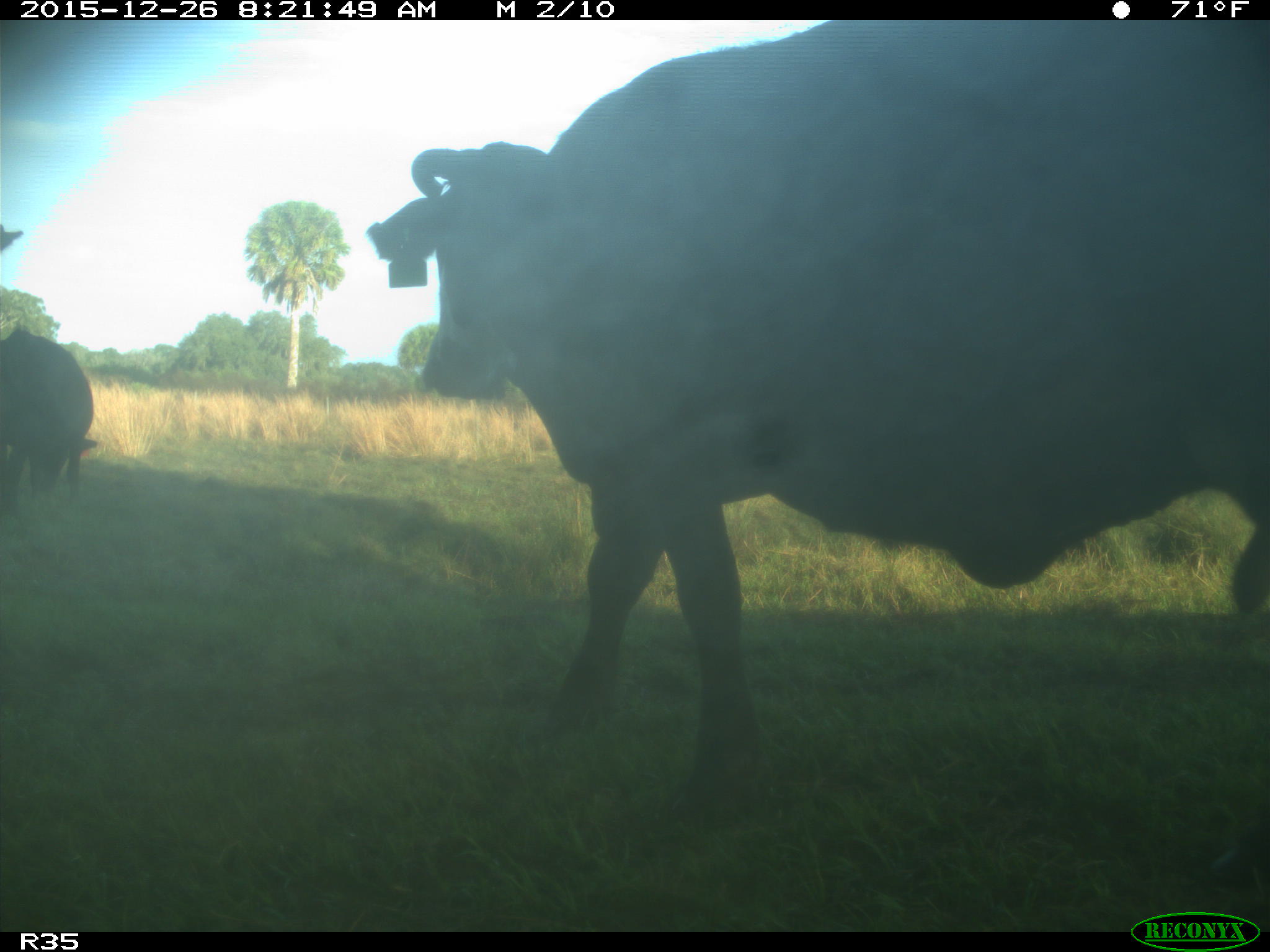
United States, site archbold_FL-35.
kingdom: Animalia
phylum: Chordata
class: Mammalia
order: Artiodactyla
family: Bovidae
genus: Bos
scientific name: Bos taurus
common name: domestic cow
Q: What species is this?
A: Bos taurus (domestic cow).